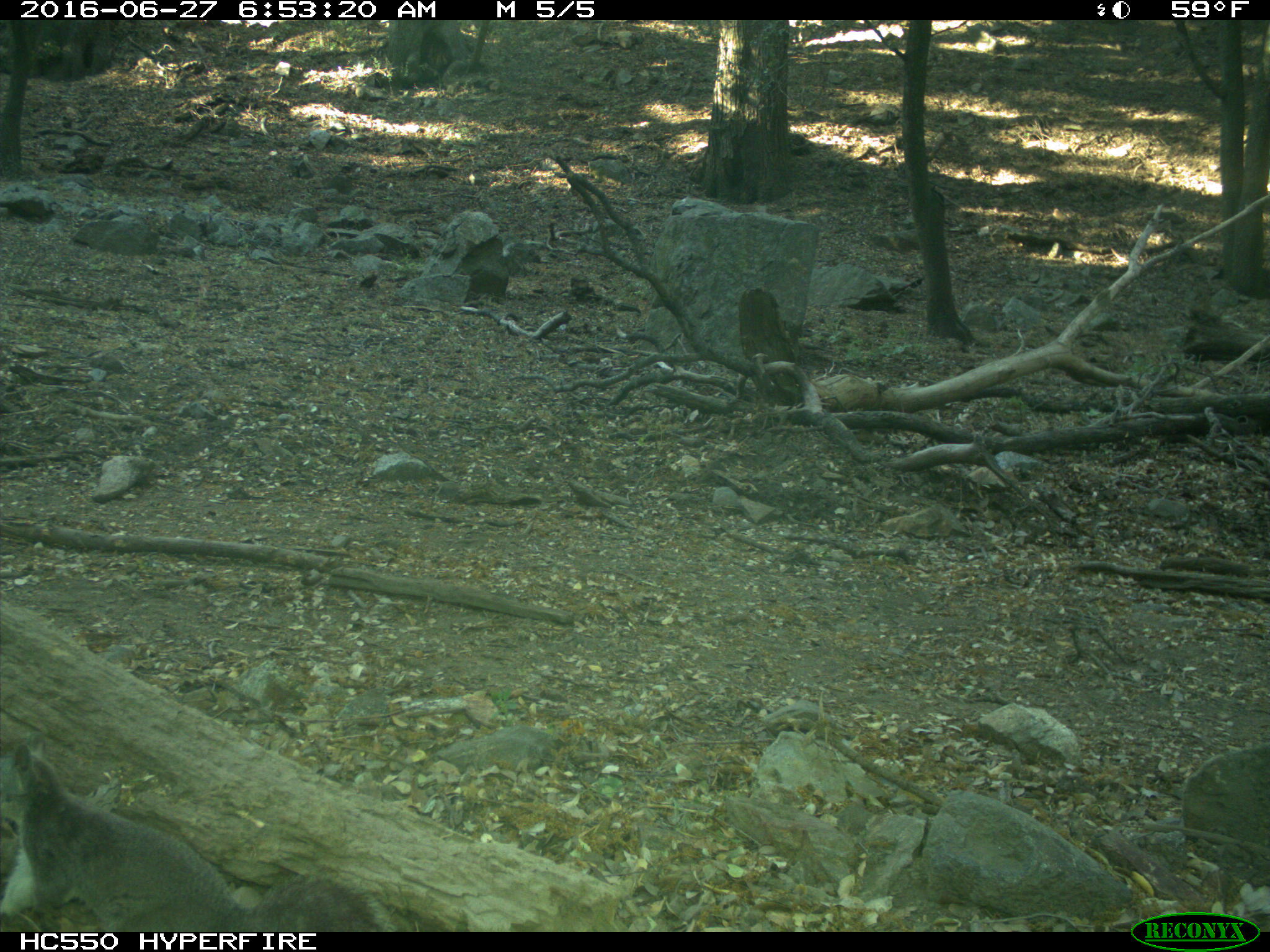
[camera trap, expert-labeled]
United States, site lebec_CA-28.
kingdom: Animalia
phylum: Chordata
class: Mammalia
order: Rodentia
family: Sciuridae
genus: Sciurus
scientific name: Sciurus carolinensis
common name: eastern gray squirrel